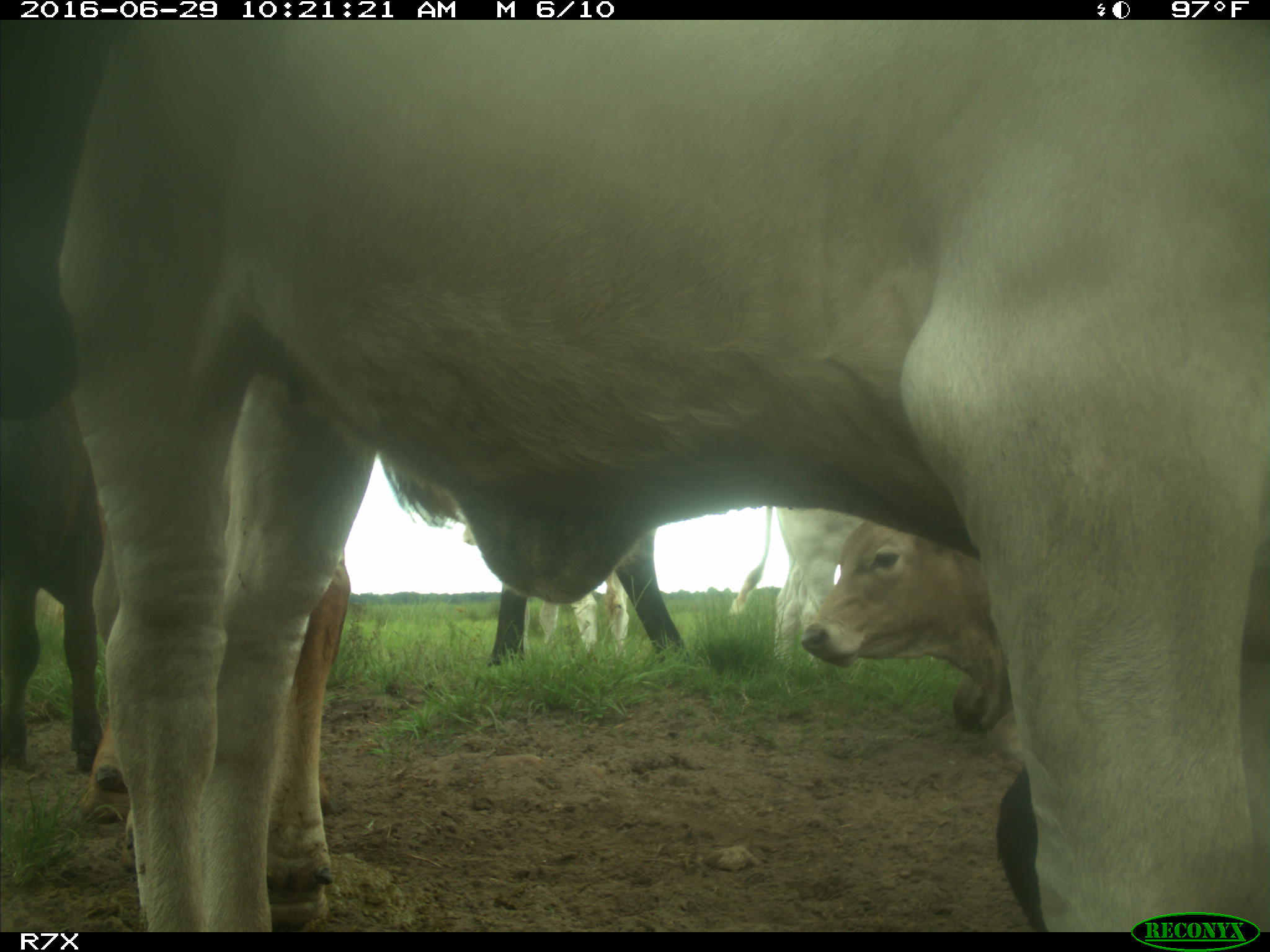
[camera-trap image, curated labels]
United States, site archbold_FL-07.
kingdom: Animalia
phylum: Chordata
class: Mammalia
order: Artiodactyla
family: Bovidae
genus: Bos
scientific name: Bos taurus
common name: domestic cow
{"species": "Bos taurus (domestic cow)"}